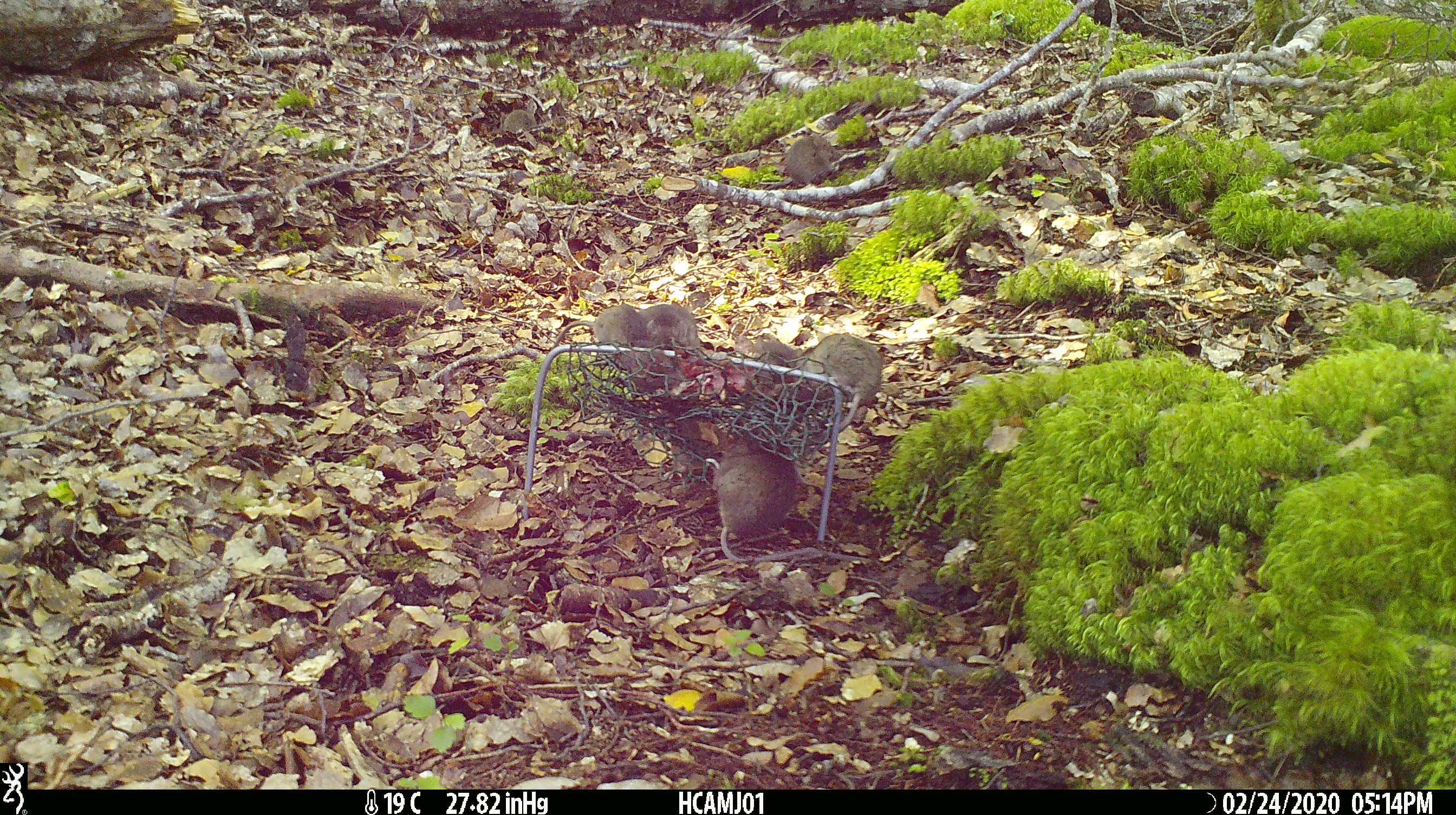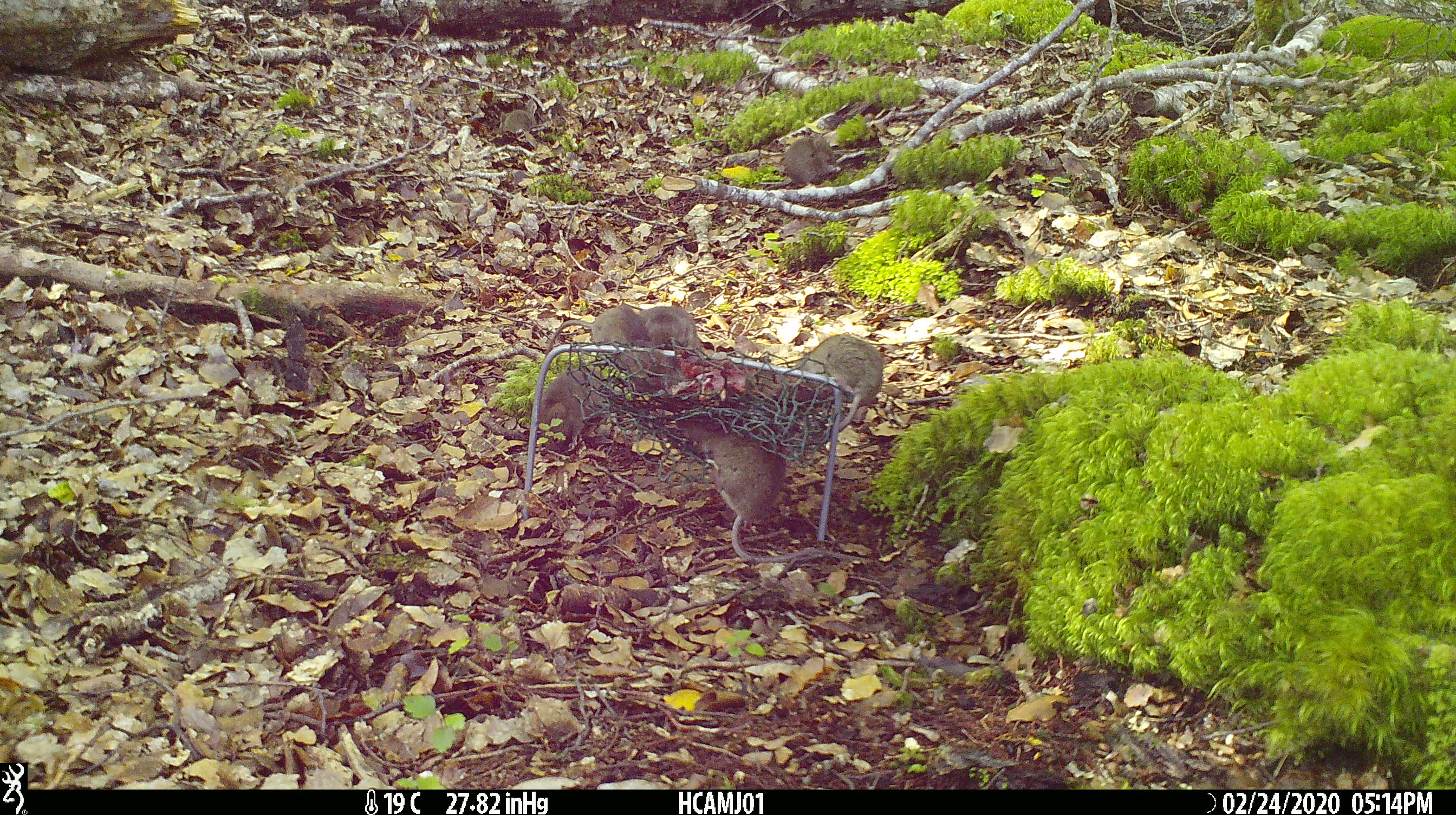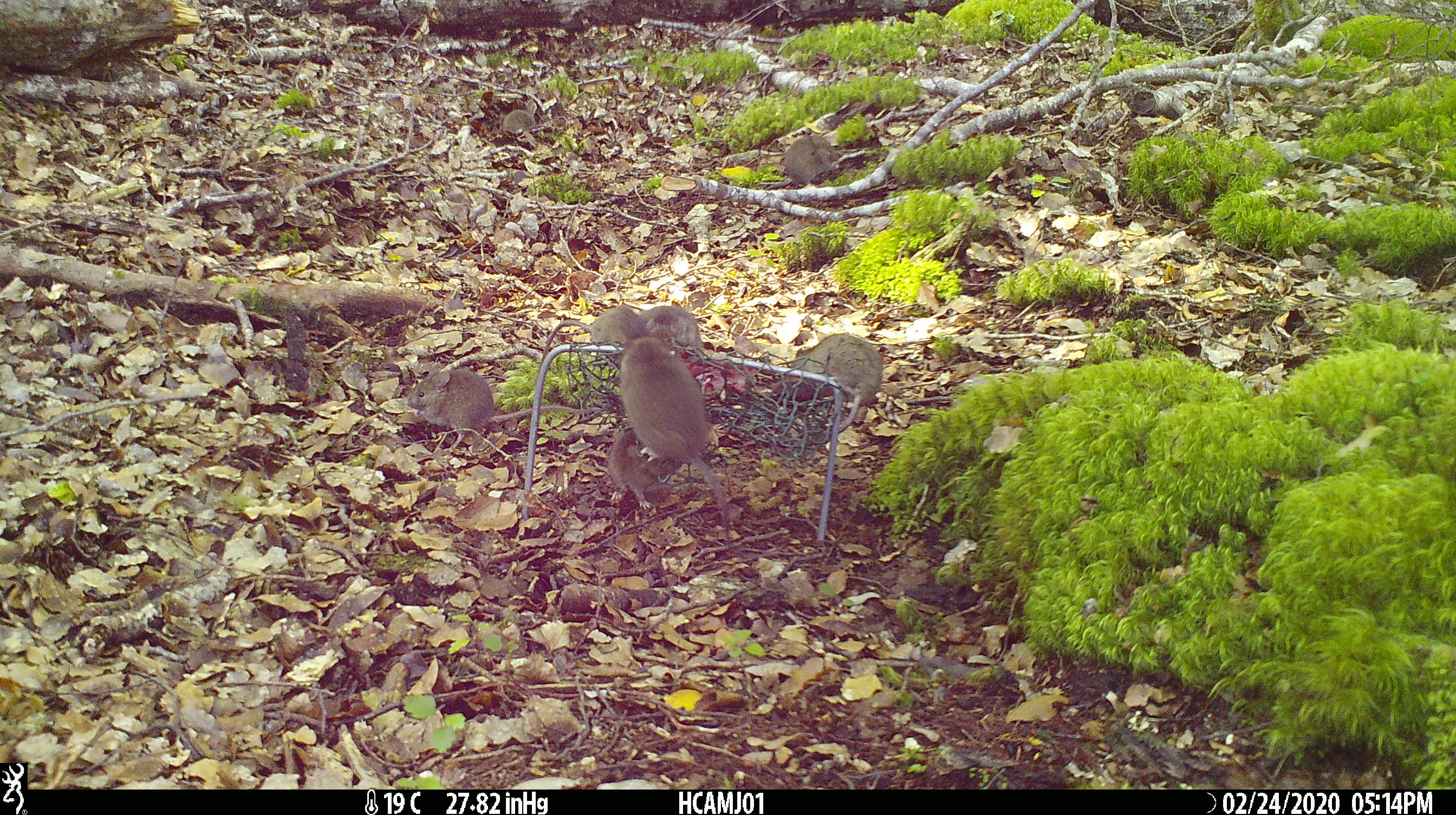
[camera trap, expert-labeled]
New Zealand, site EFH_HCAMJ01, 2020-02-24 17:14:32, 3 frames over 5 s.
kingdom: Animalia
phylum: Chordata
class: Mammalia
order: Rodentia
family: Muridae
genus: Mus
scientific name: Mus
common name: mouse